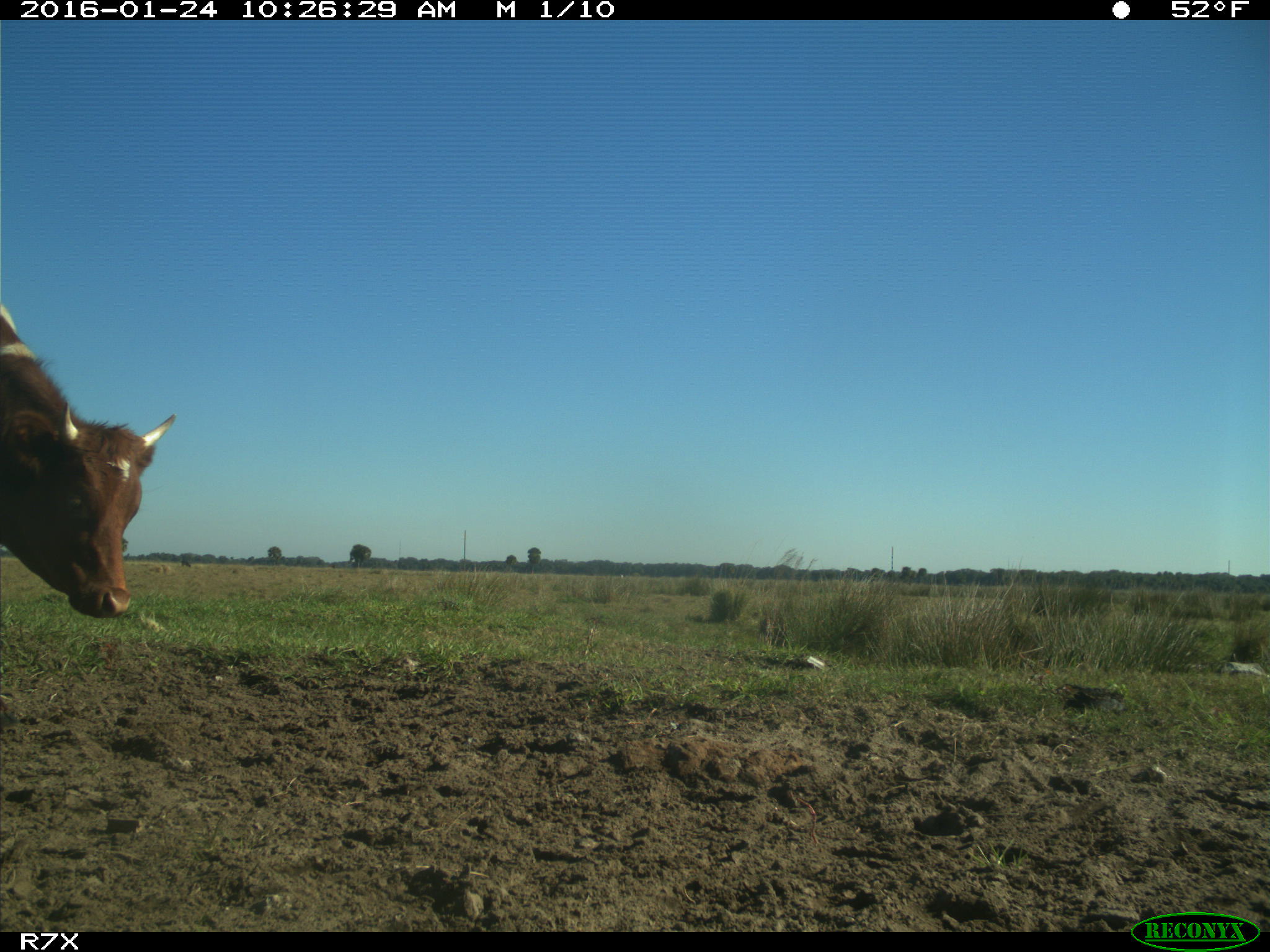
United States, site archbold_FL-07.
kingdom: Animalia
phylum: Chordata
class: Mammalia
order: Artiodactyla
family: Bovidae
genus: Bos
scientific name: Bos taurus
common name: domestic cow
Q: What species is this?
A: Bos taurus (domestic cow).